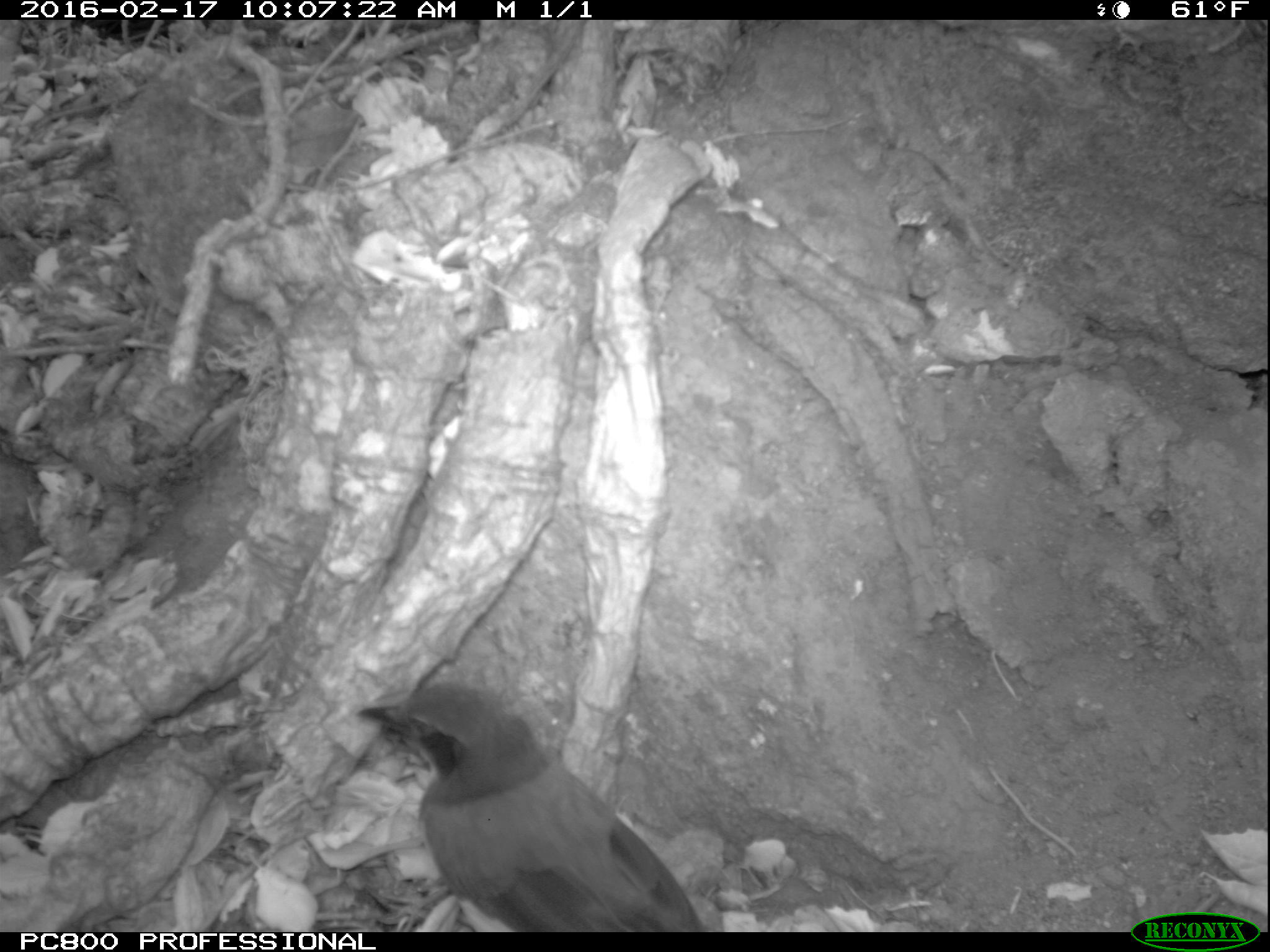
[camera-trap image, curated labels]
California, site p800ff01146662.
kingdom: Animalia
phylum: Chordata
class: Aves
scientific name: Aves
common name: bird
Bird (Aves).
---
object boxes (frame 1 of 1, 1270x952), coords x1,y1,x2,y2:
bird: 357,679,705,931